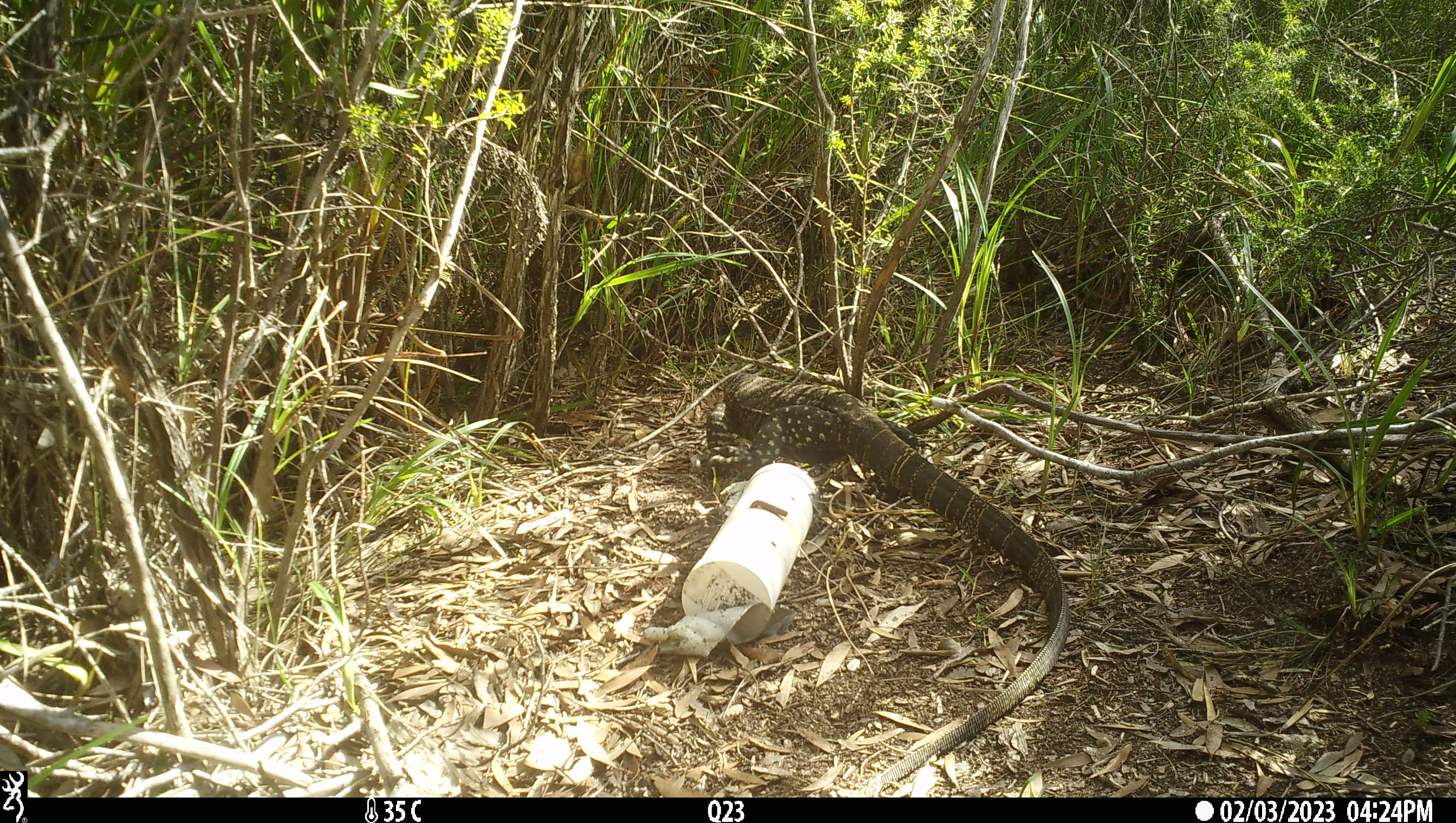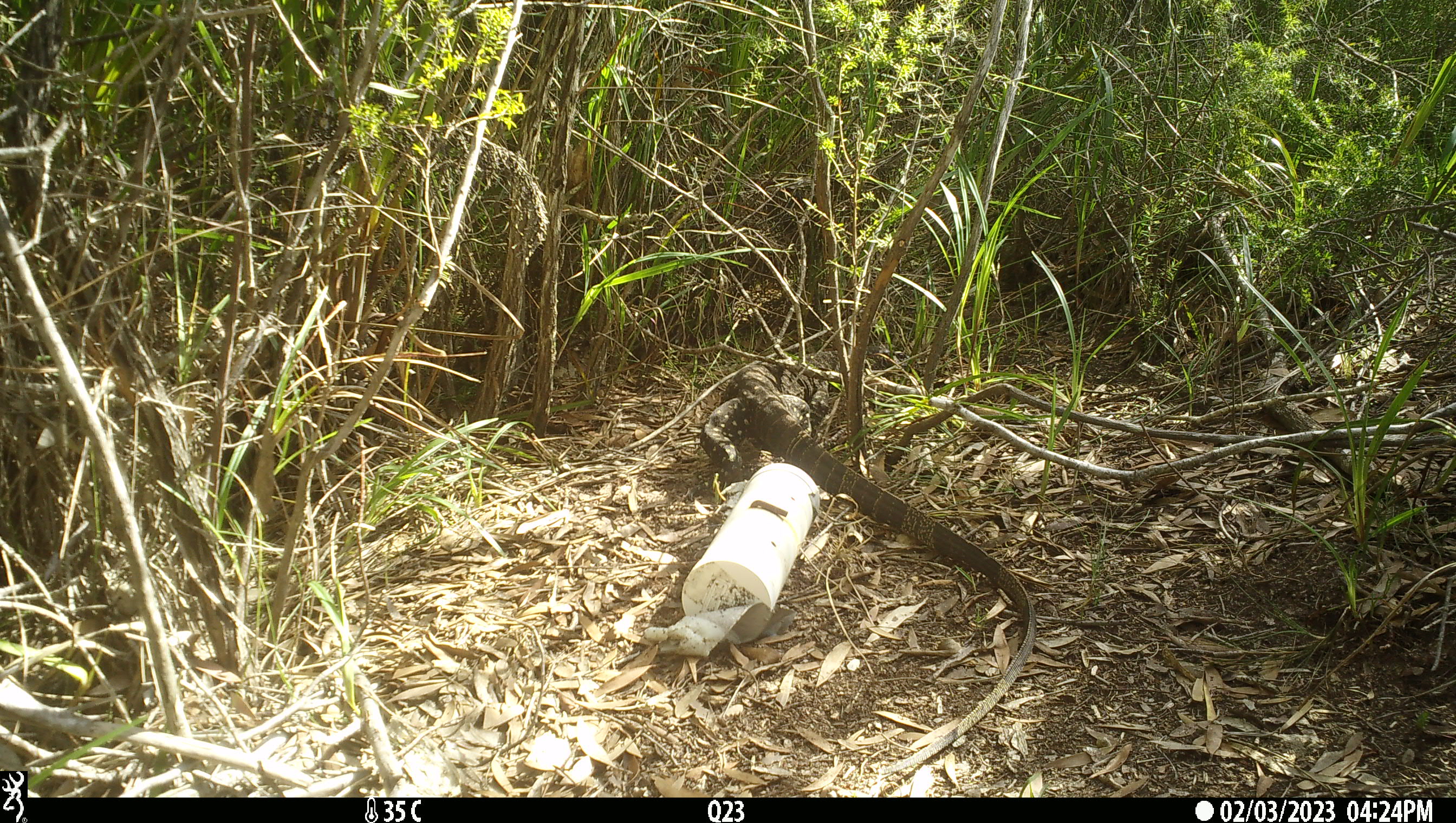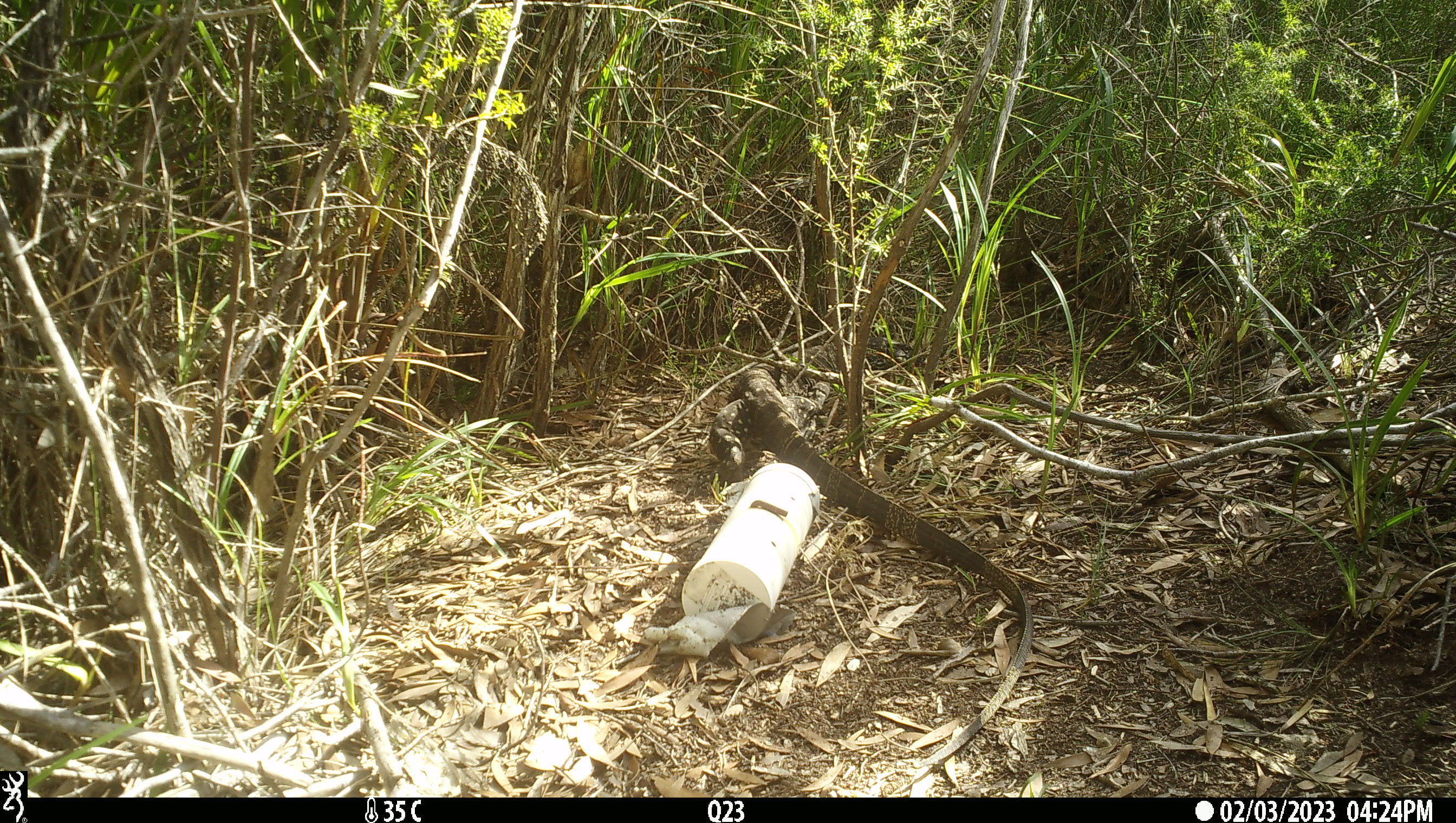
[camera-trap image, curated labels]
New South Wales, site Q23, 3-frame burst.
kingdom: Animalia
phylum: Chordata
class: Reptilia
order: Squamata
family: Varanidae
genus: Varanus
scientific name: Varanus varius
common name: lace monitor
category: goanna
Goanna (lace monitor) (Varanus varius).